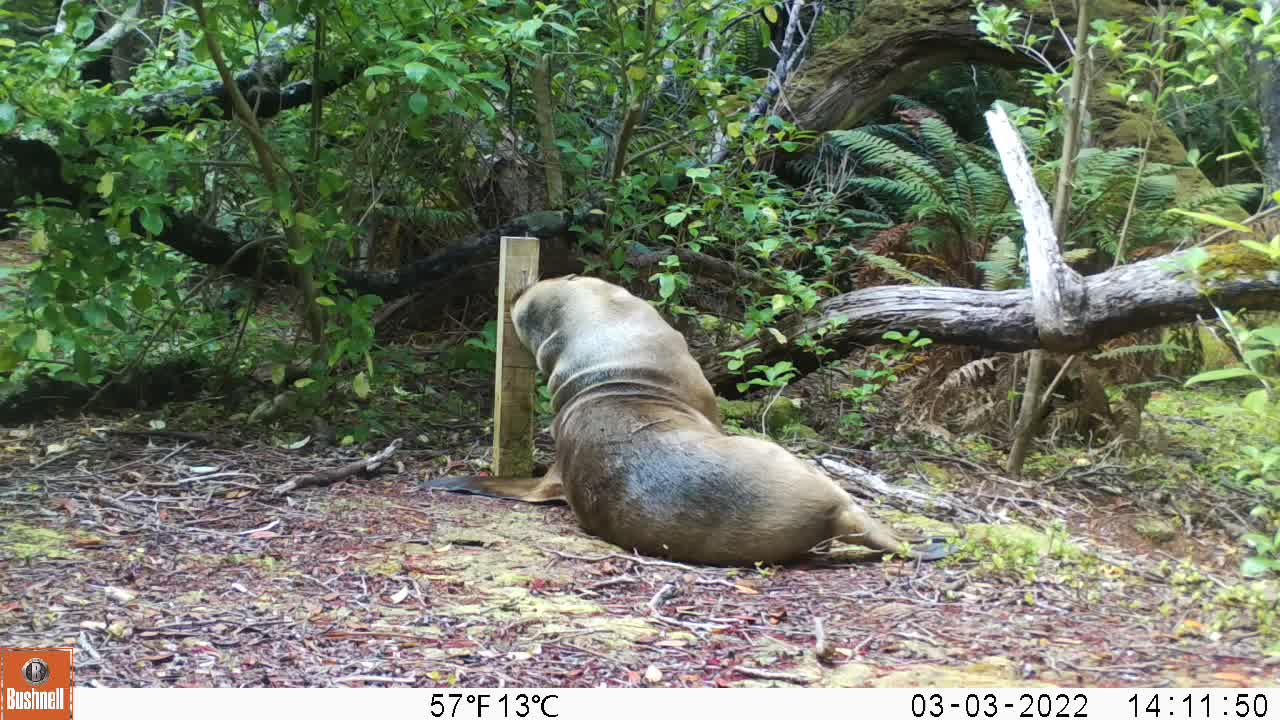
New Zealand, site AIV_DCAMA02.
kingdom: Animalia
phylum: Chordata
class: Mammalia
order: Carnivora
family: Otariidae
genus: Phocarctos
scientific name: Phocarctos hookeri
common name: new zealand sea lion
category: sealion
Sealion (new zealand sea lion) (Phocarctos hookeri).